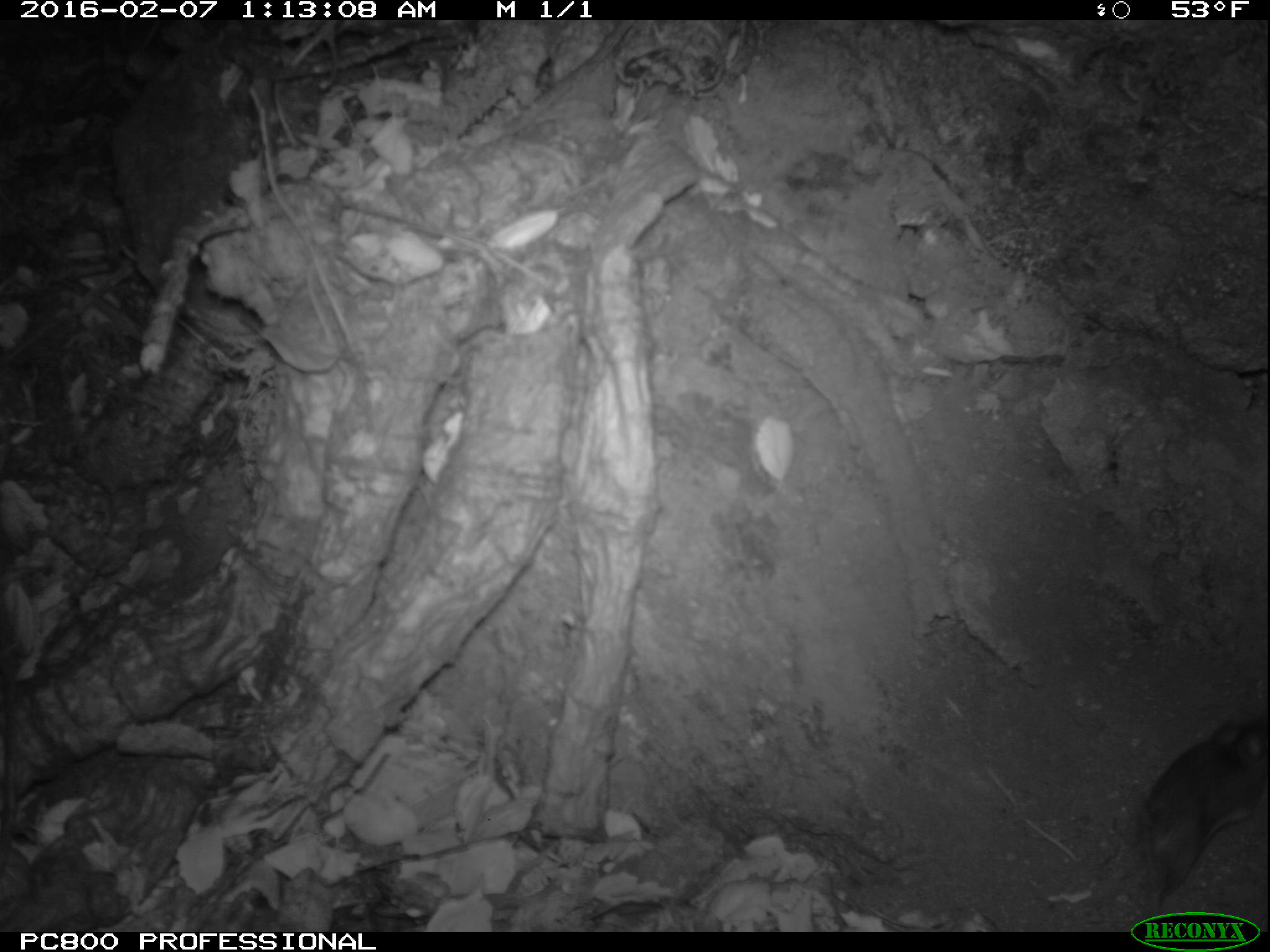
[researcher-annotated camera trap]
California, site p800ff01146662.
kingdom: Animalia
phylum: Chordata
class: Mammalia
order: Rodentia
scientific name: Rodentia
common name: rodent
Rodent (Rodentia).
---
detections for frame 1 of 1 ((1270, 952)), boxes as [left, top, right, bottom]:
rodent: [1101, 714, 1269, 912]